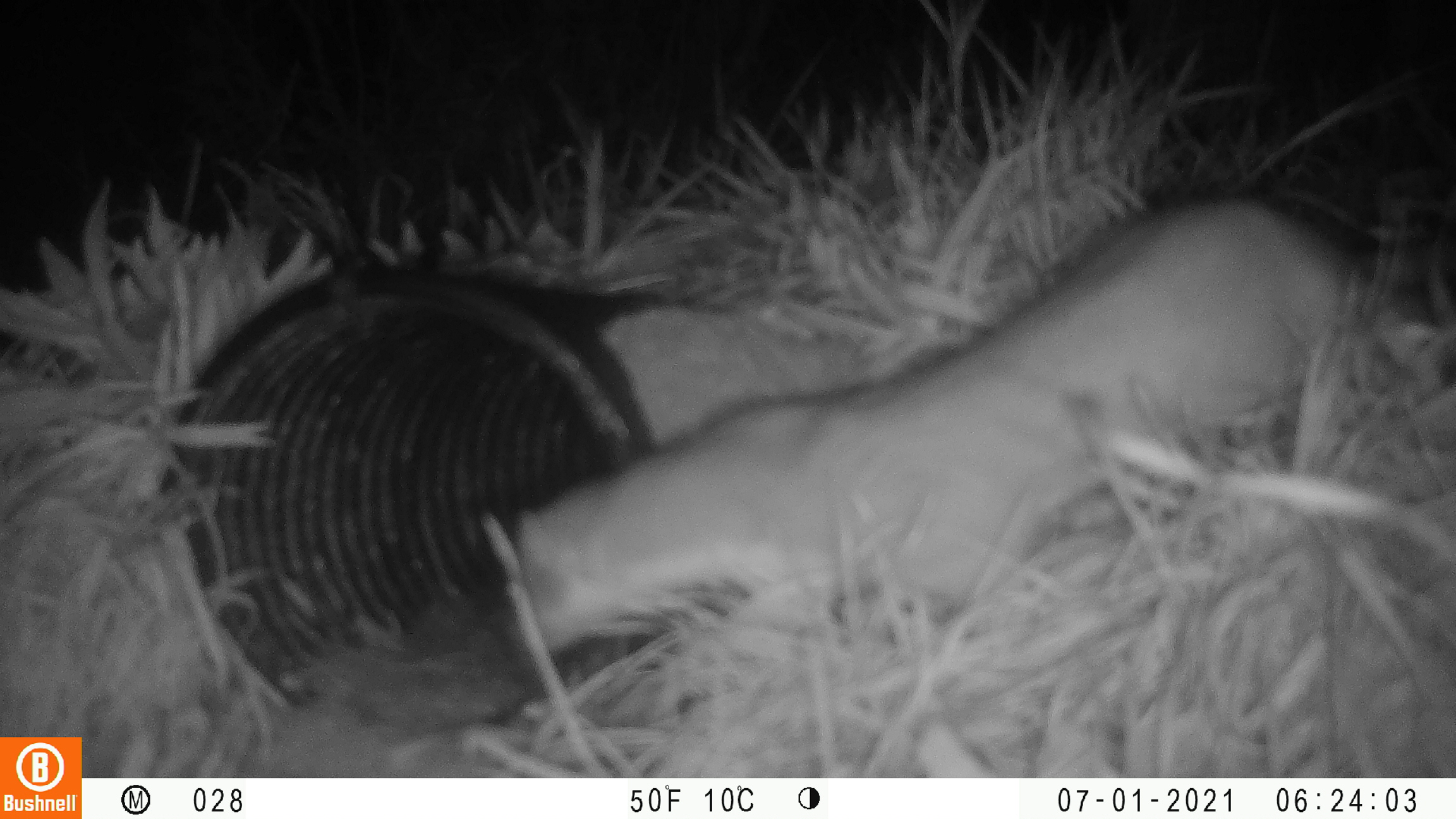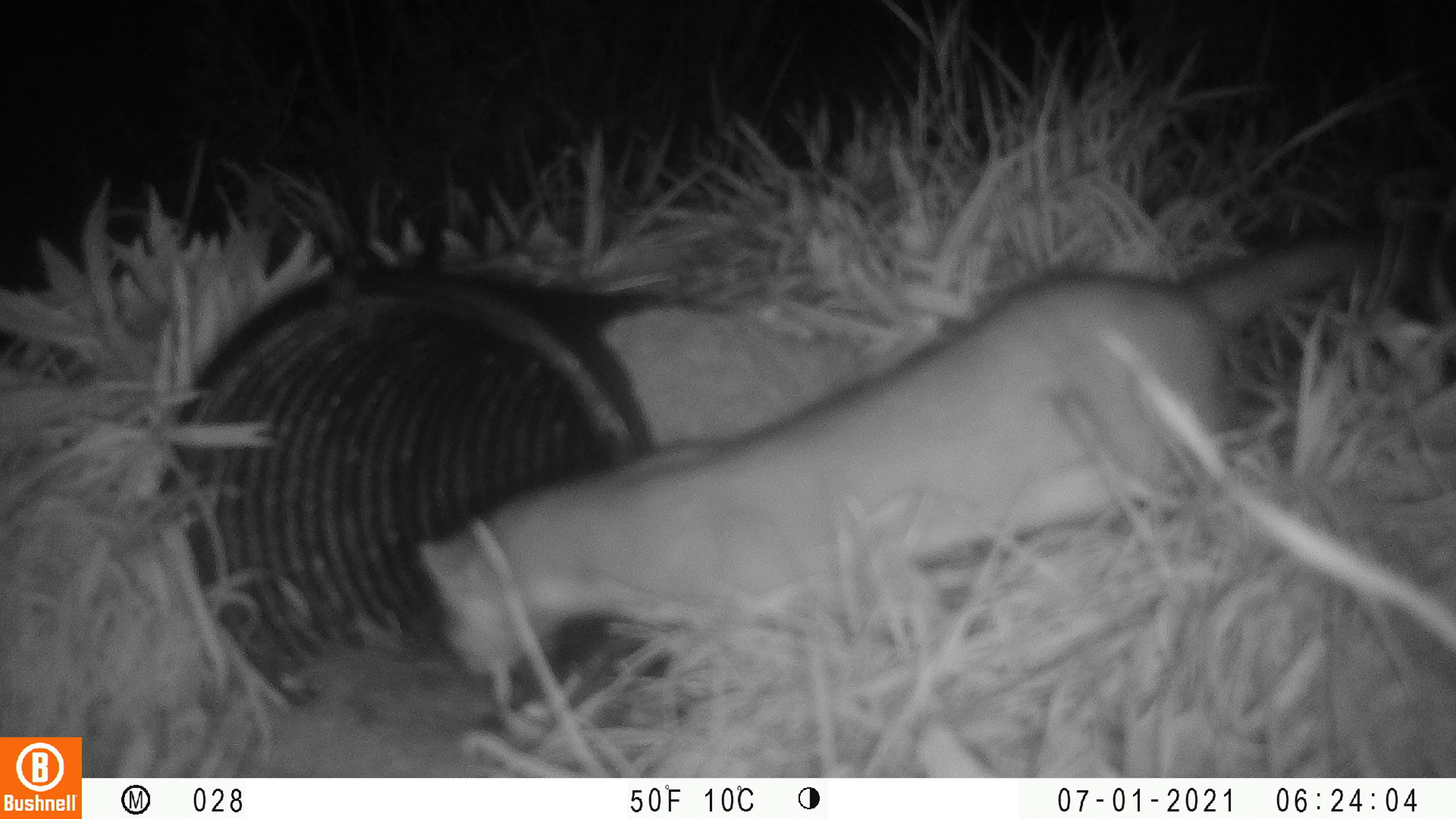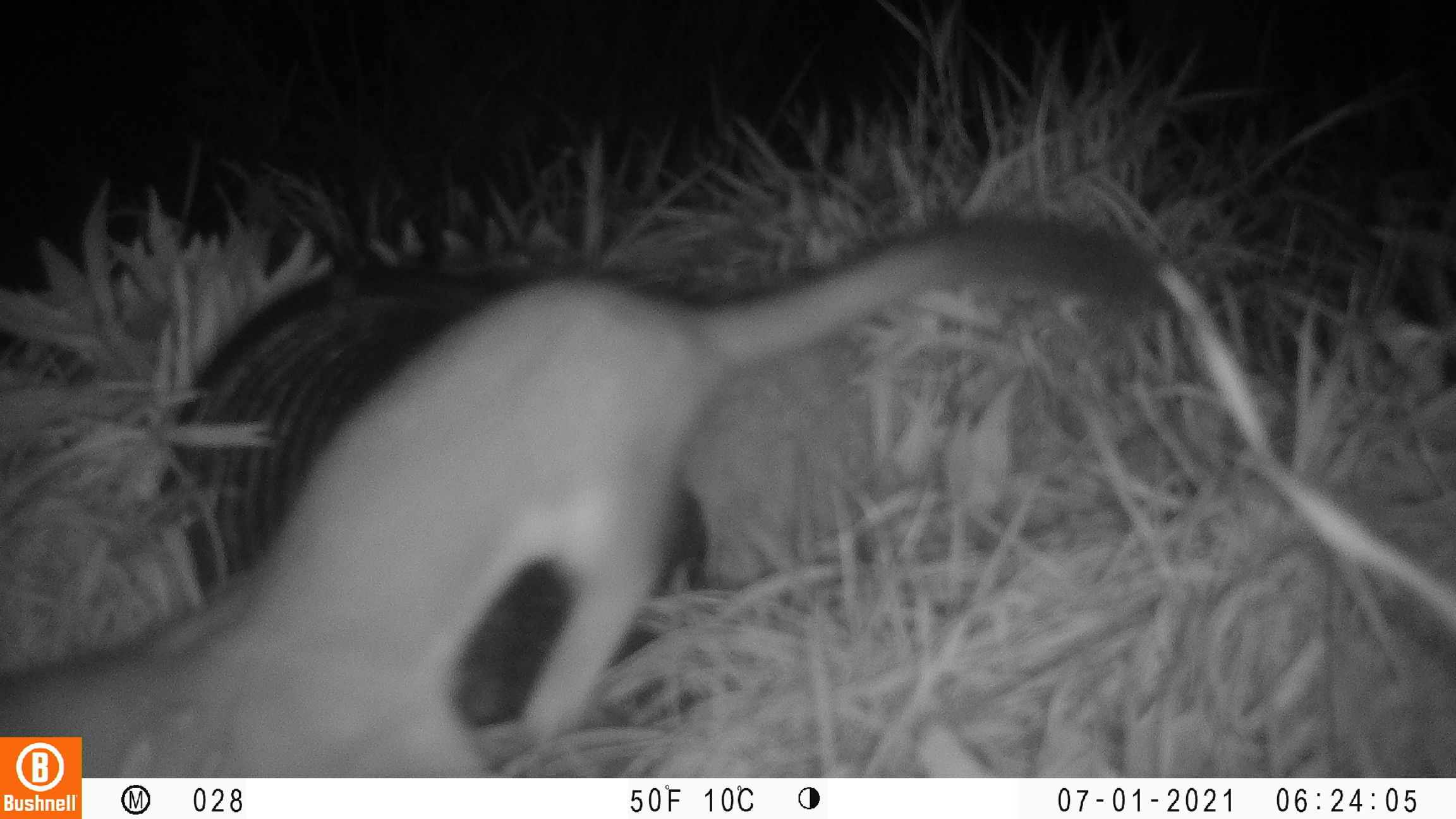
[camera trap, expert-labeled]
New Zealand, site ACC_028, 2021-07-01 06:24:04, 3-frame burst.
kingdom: Animalia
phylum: Chordata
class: Mammalia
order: Carnivora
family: Mustelidae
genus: Mustela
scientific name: Mustela erminea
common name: stoat